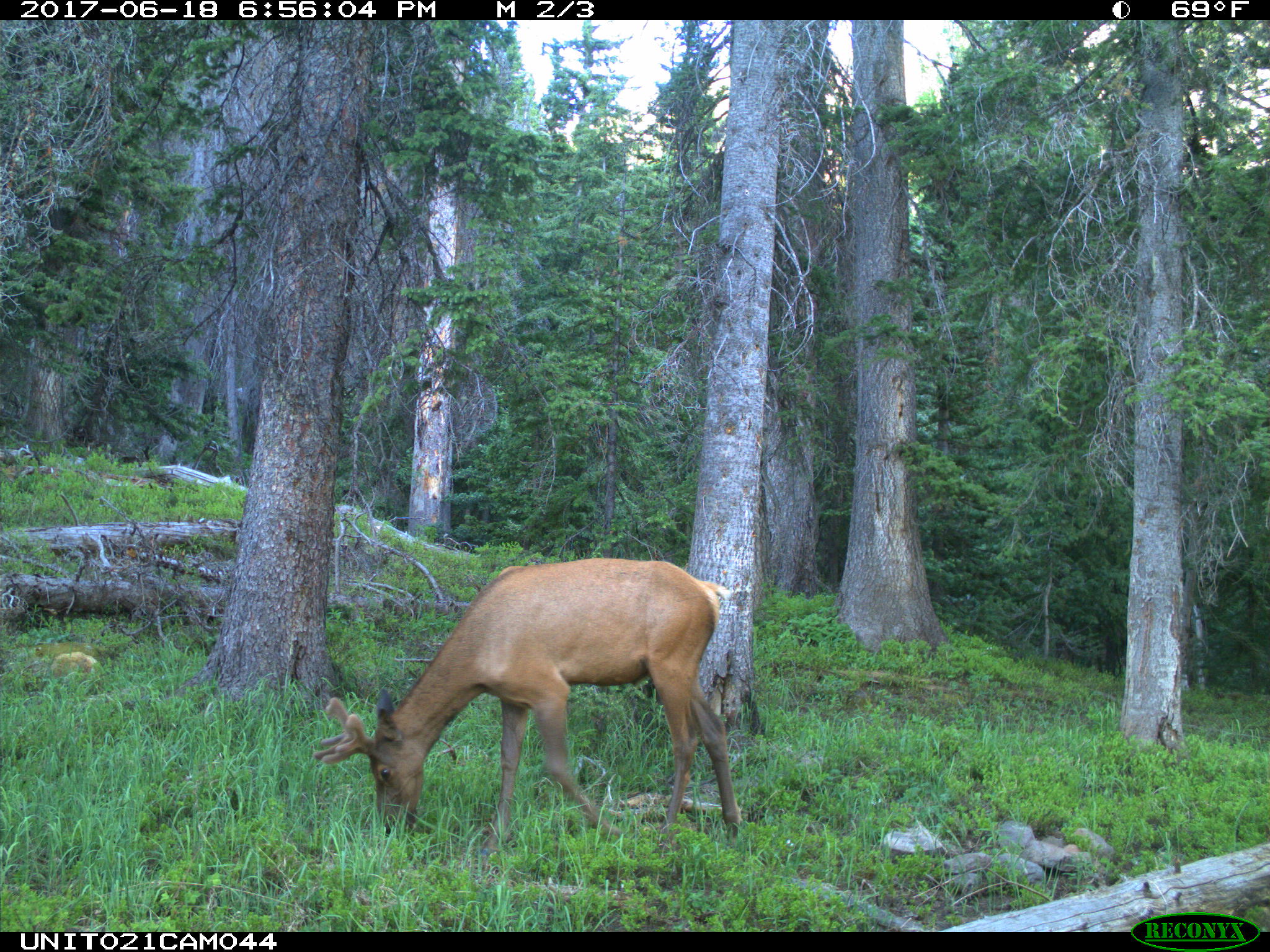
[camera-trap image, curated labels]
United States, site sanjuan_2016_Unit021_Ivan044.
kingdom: Animalia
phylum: Chordata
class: Mammalia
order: Artiodactyla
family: Cervidae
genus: Cervus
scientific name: Cervus elaphus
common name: red deer